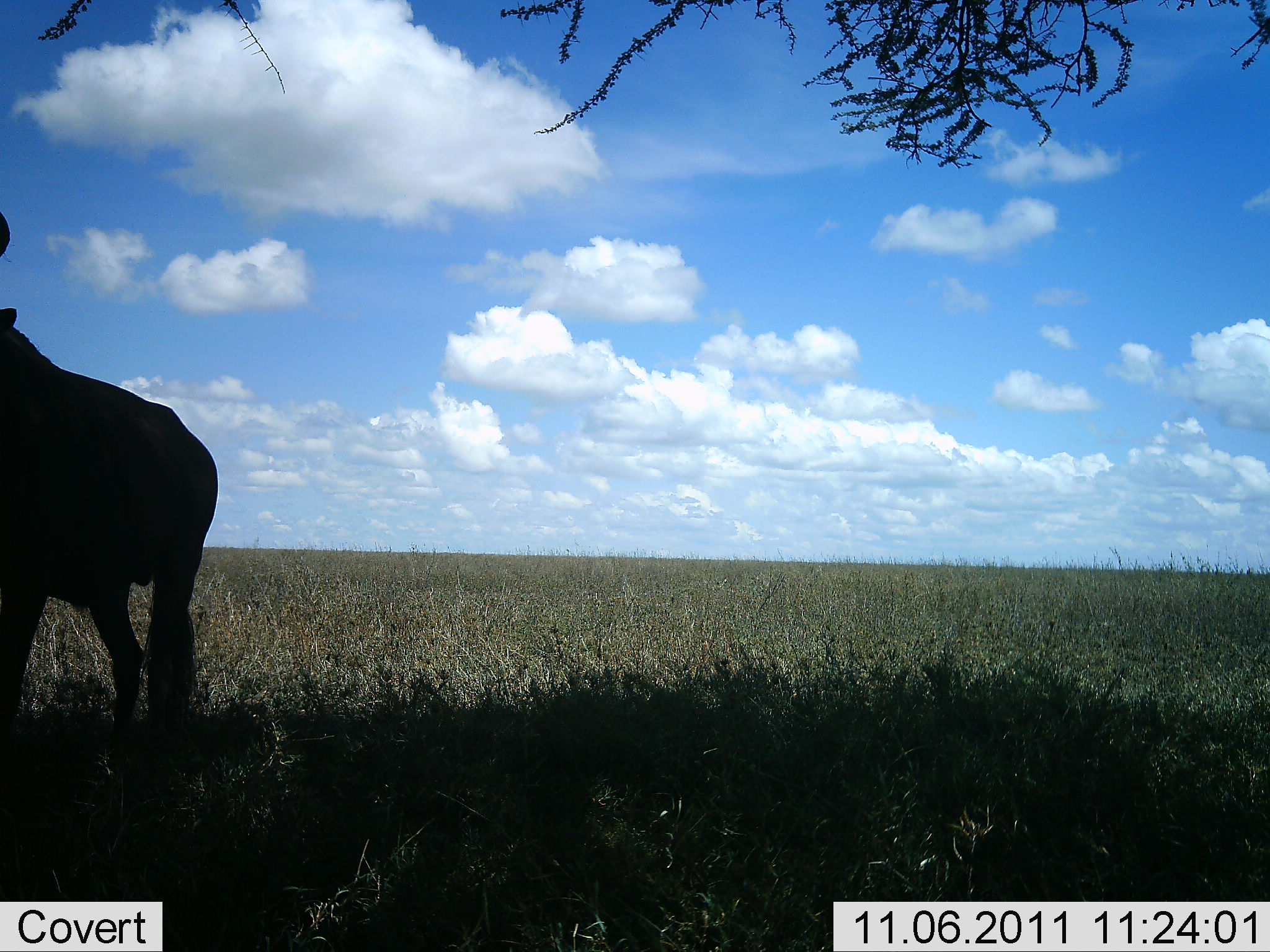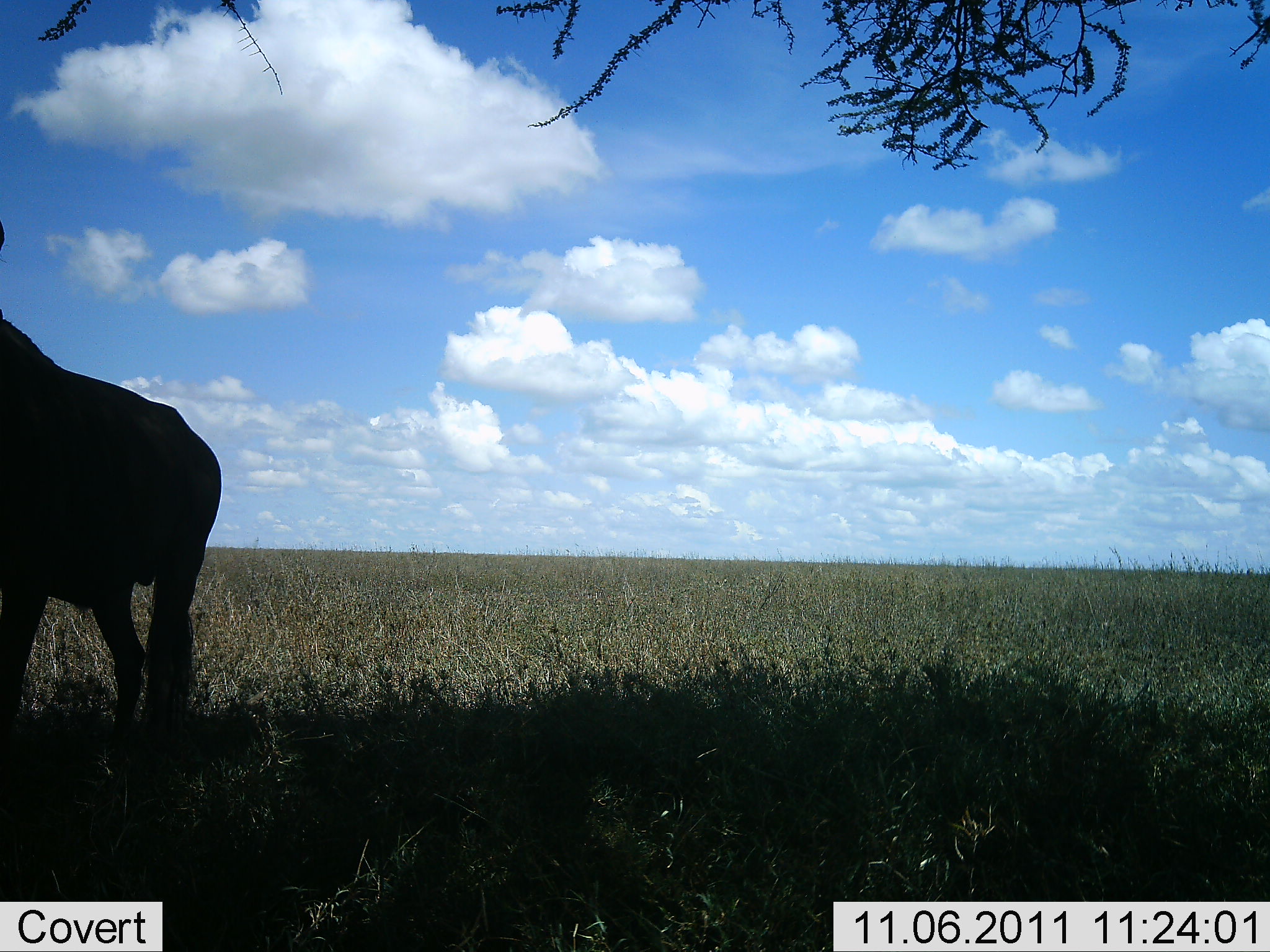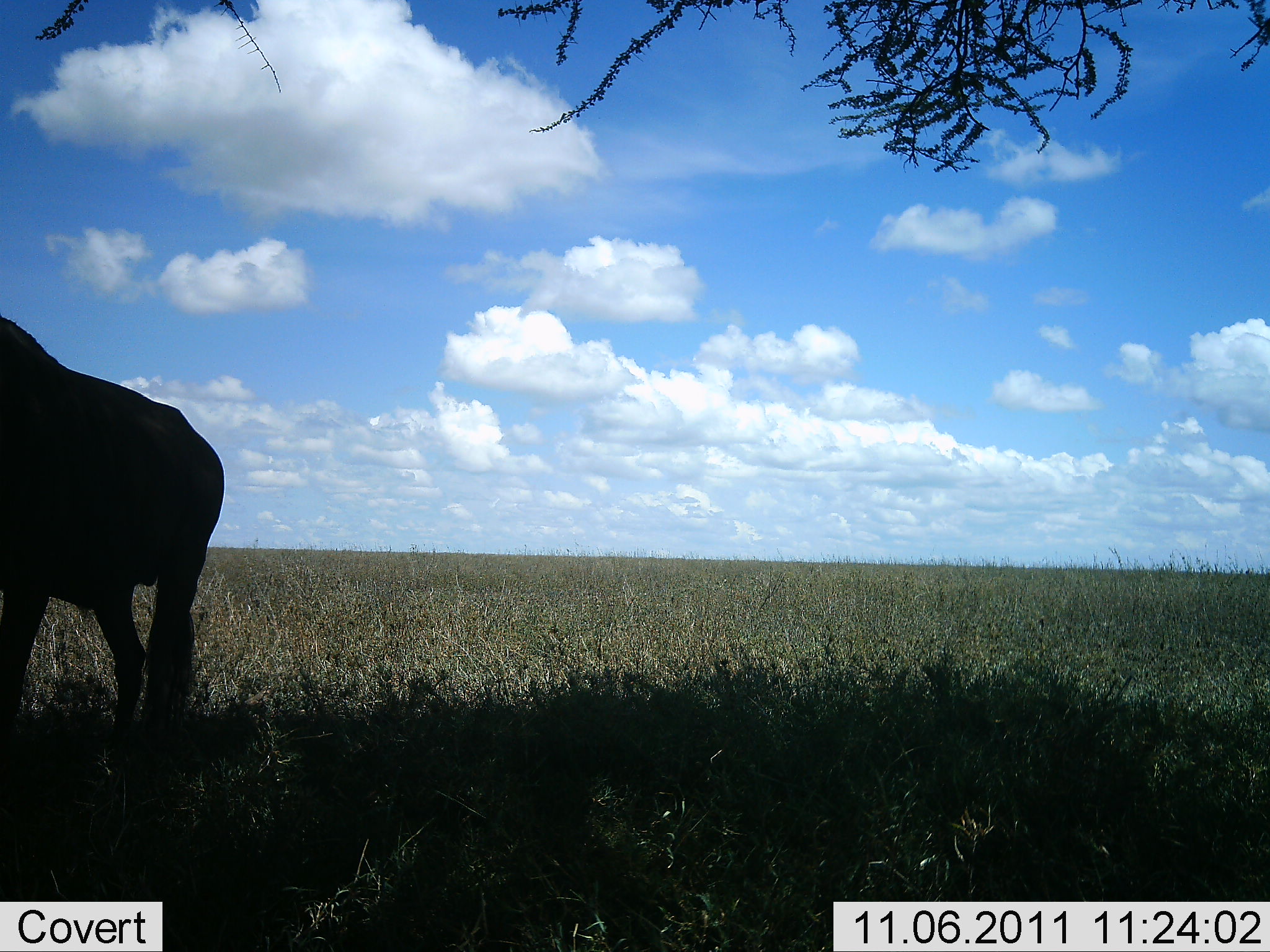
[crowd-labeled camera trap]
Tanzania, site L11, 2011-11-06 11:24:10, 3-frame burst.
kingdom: Animalia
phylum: Chordata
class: Mammalia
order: Artiodactyla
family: Bovidae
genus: Connochaetes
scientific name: Connochaetes taurinus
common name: blue wildebeest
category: wildebeest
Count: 1.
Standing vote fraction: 82%.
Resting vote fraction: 0%.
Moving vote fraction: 18%.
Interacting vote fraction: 0%.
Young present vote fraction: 0%.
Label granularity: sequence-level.